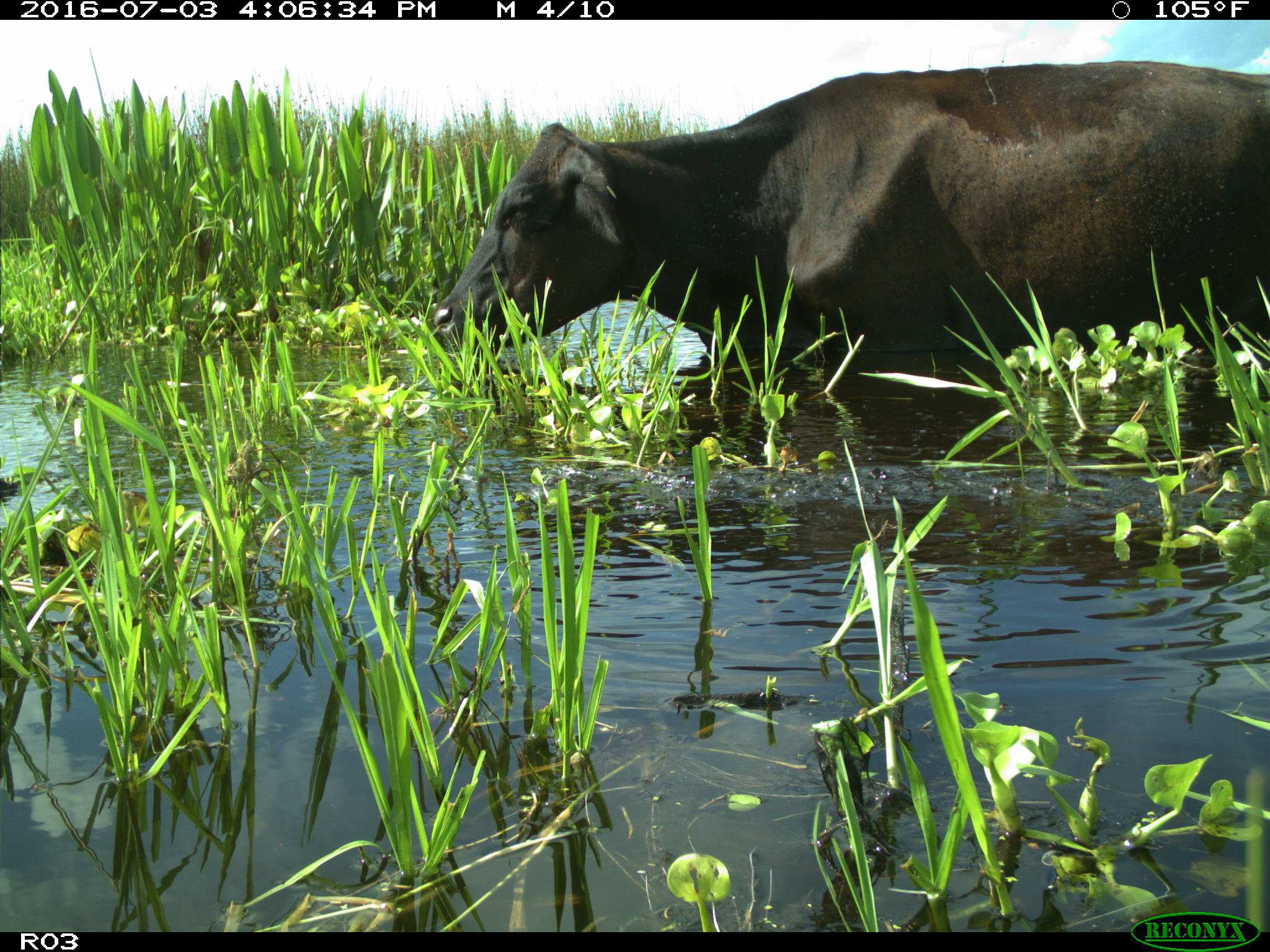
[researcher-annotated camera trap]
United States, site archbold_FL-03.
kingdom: Animalia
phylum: Chordata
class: Mammalia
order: Artiodactyla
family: Bovidae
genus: Bos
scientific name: Bos taurus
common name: domestic cow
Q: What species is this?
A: Bos taurus (domestic cow).